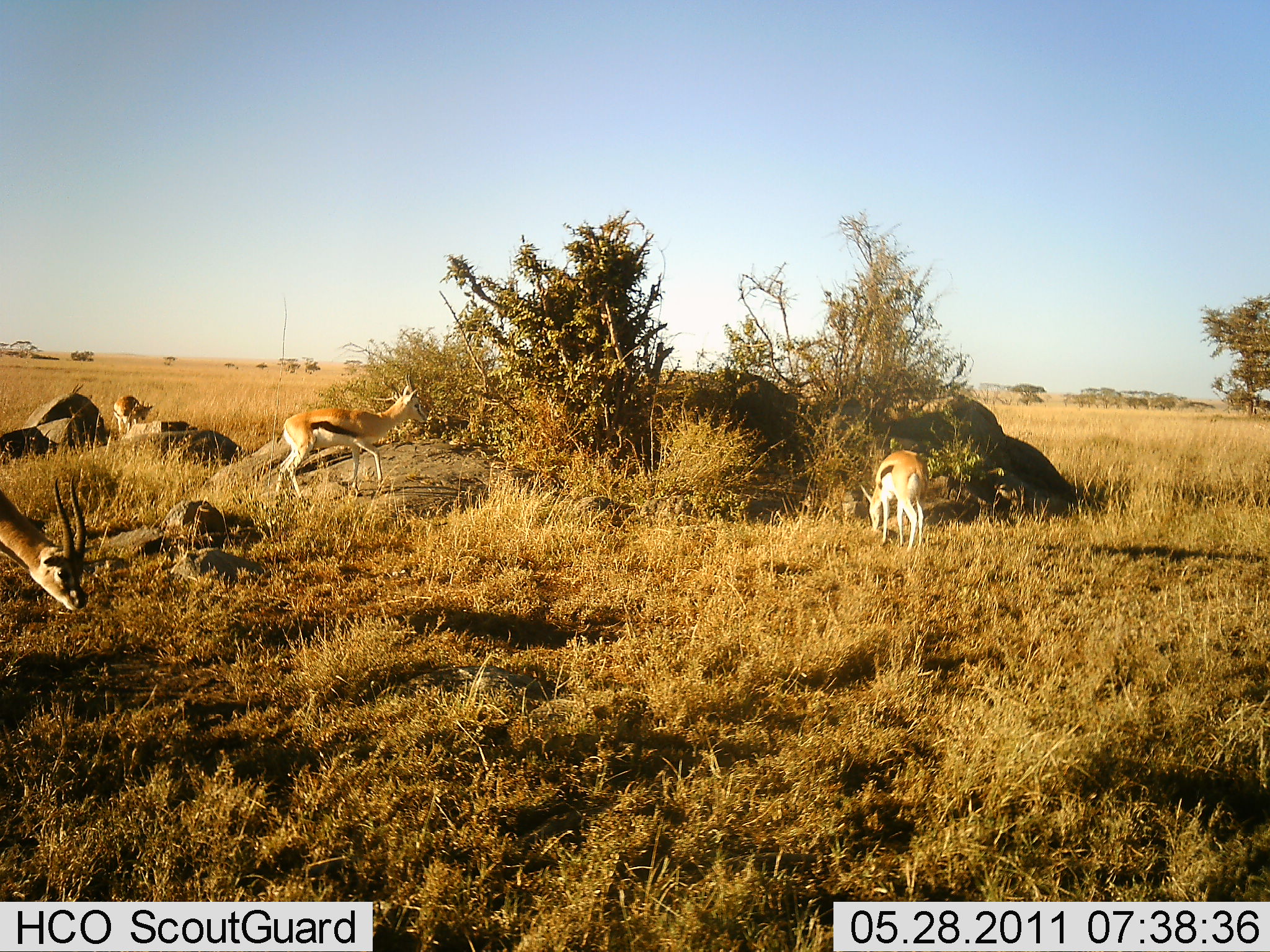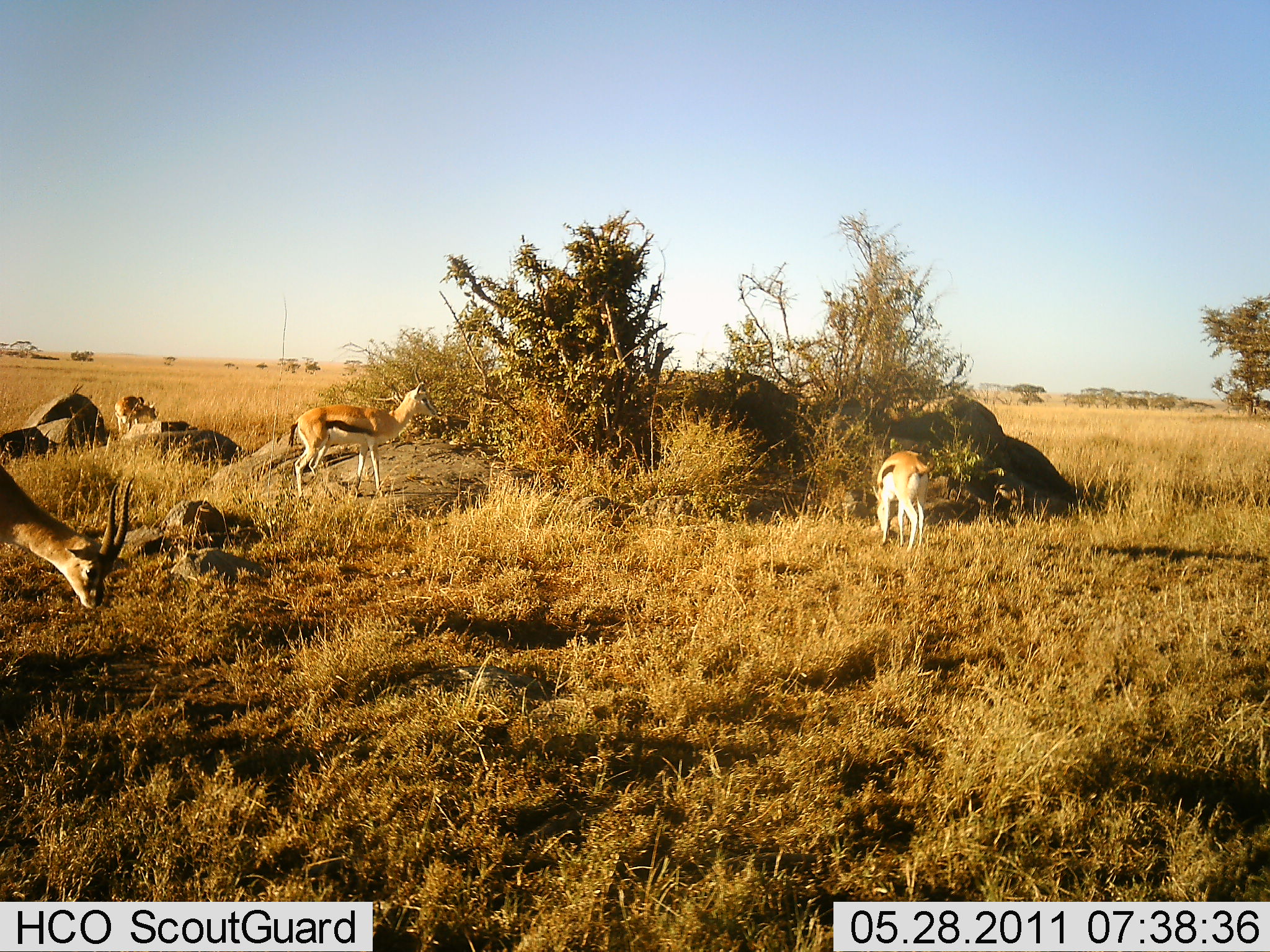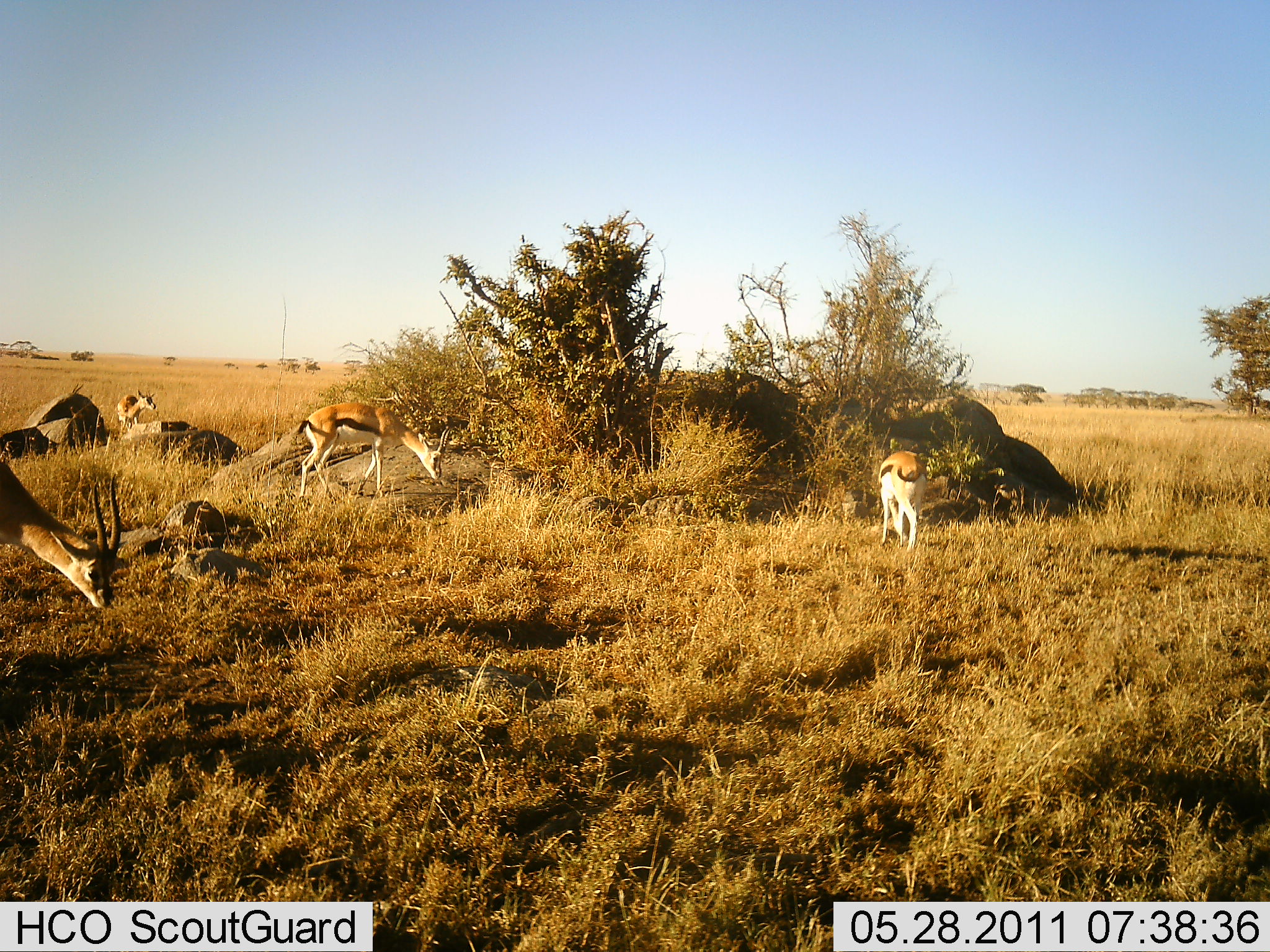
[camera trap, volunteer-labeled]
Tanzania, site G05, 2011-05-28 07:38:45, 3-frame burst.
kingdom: Animalia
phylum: Chordata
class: Mammalia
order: Artiodactyla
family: Bovidae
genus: Eudorcas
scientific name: Eudorcas thomsonii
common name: thomson's gazelle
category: gazellethomsons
Gazellethomsons (thomson's gazelle) (Eudorcas thomsonii), count 4. Behavior (volunteer vote fractions): standing 0%, resting 0%, moving 8%, interacting 0%. Young present (vote fraction): 0%. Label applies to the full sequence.